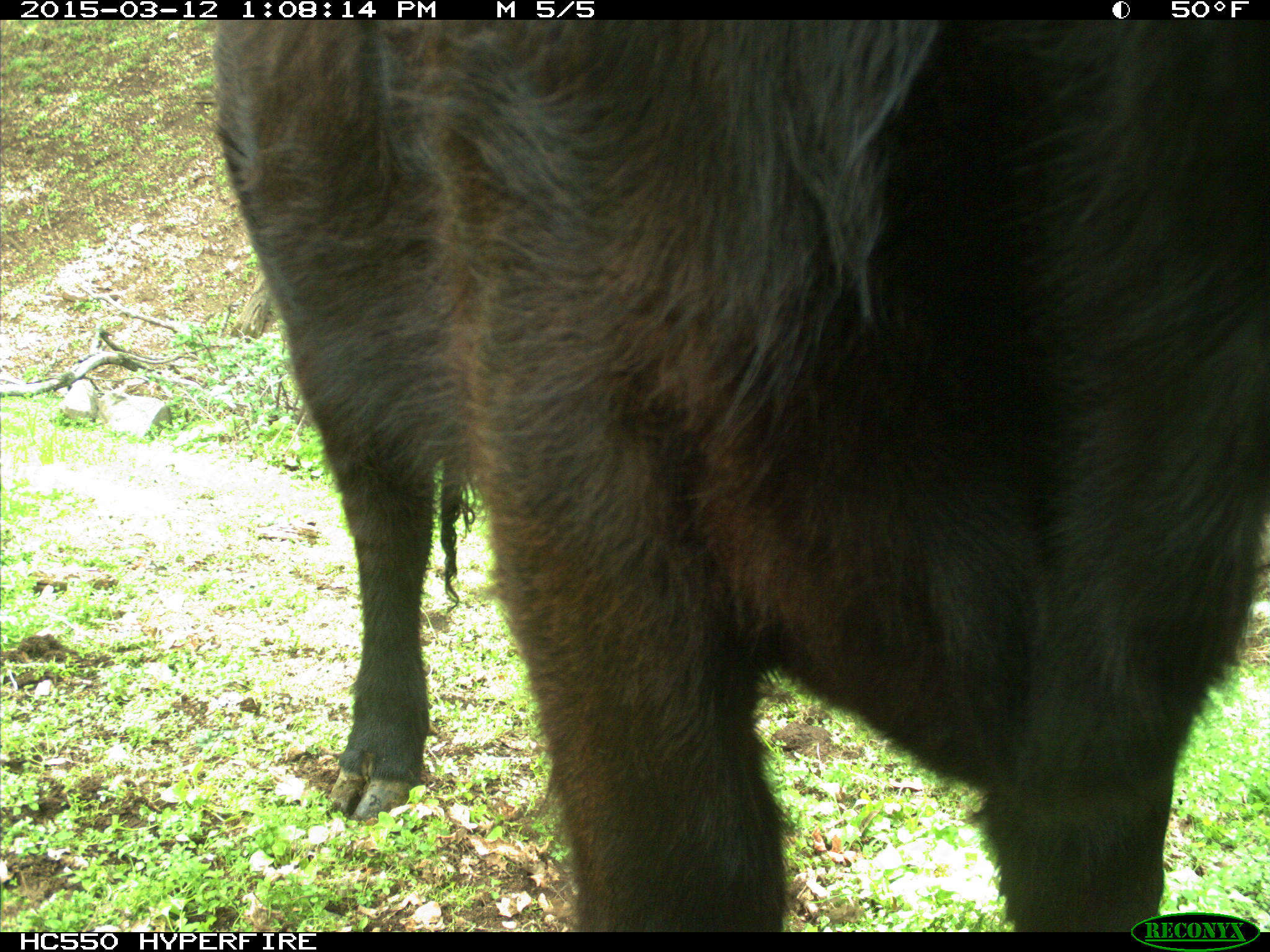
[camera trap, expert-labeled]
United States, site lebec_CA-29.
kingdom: Animalia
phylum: Chordata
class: Mammalia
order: Artiodactyla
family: Bovidae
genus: Bos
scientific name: Bos taurus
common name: domestic cow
Bos taurus (domestic cow).